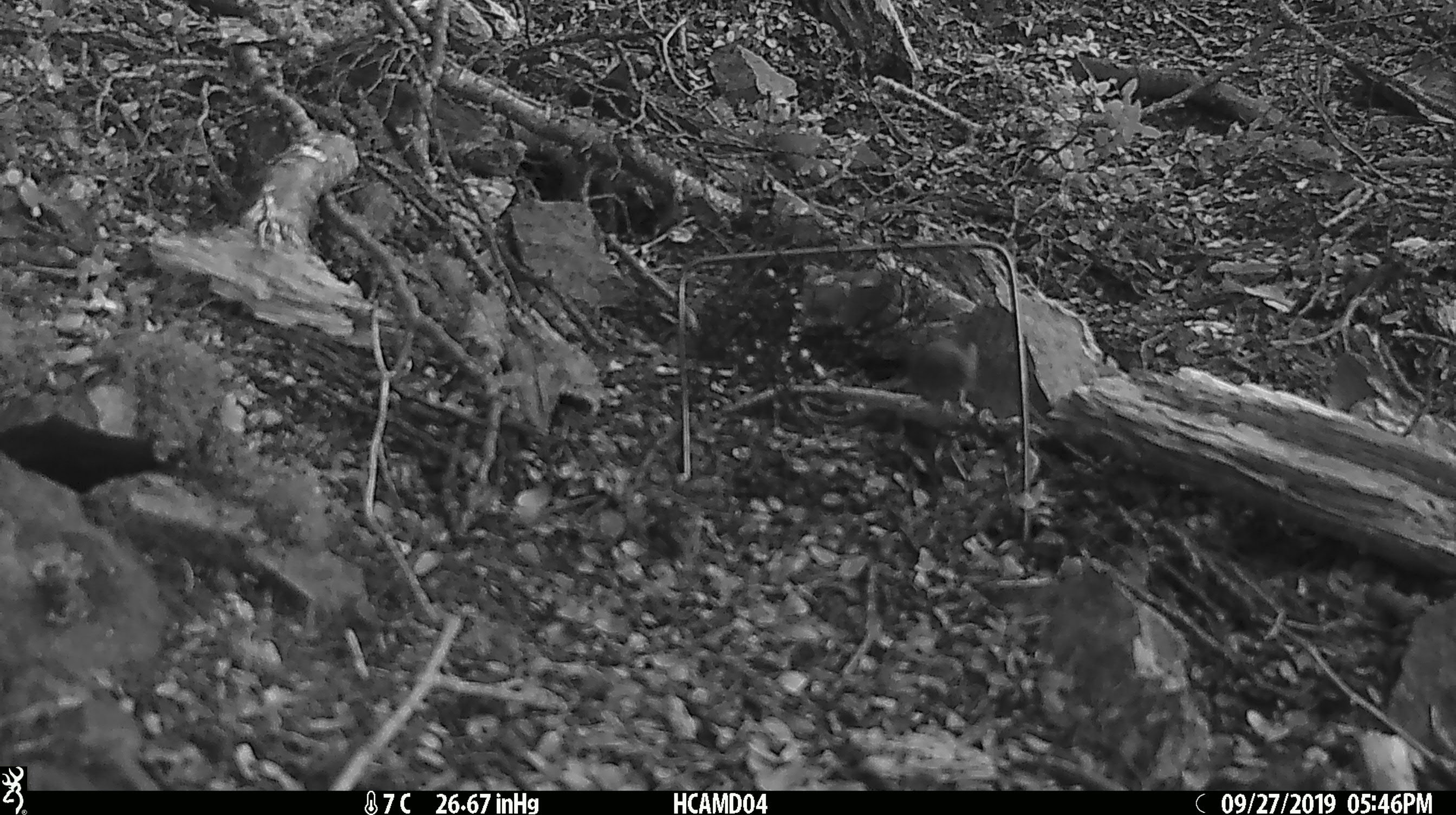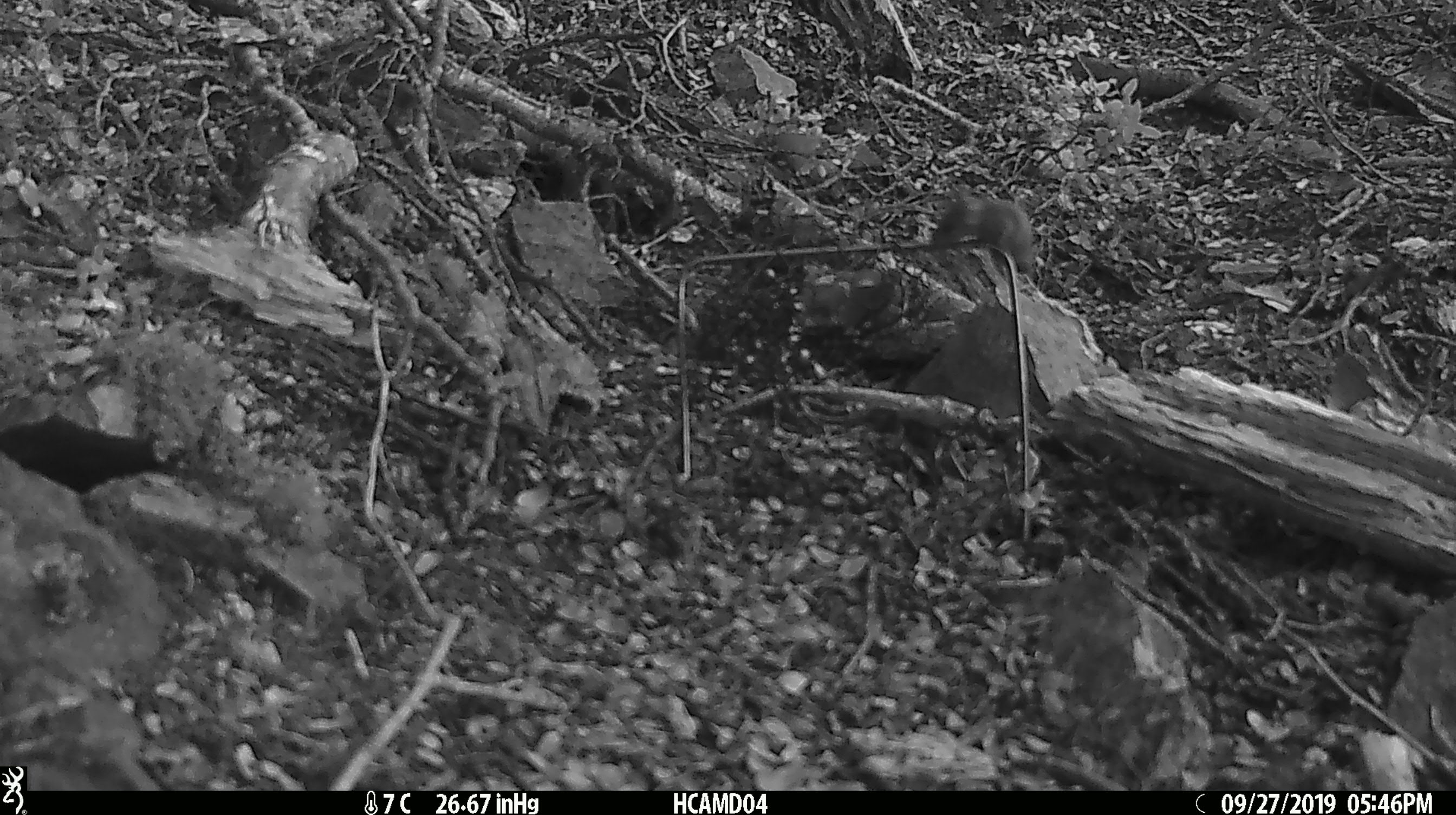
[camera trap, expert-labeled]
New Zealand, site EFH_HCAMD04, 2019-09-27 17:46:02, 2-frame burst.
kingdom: Animalia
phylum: Chordata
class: Mammalia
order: Rodentia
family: Muridae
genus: Mus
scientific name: Mus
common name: mouse